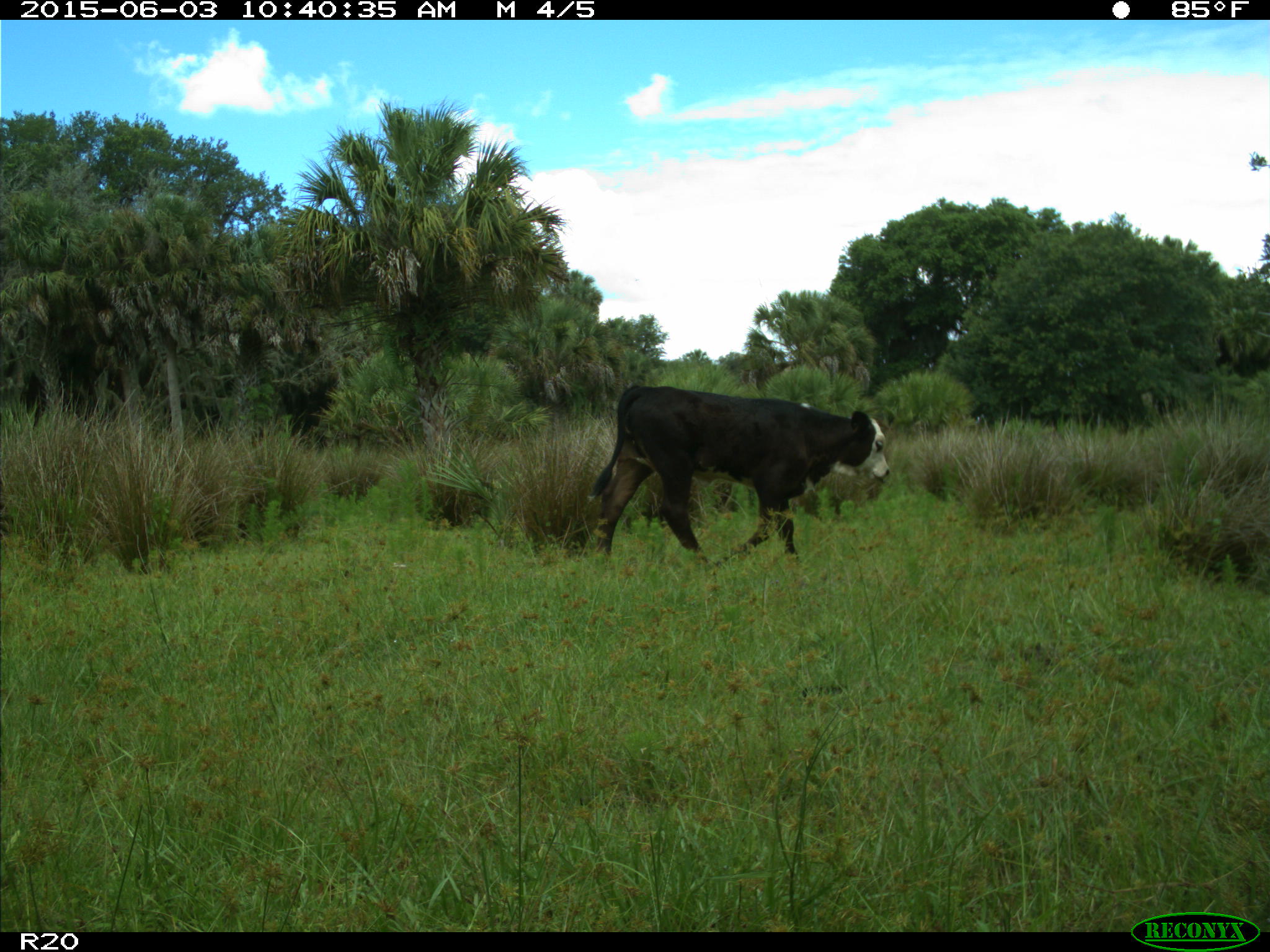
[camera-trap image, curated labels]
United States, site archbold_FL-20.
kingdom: Animalia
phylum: Chordata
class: Mammalia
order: Artiodactyla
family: Bovidae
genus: Bos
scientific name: Bos taurus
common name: domestic cow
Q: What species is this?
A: Bos taurus (domestic cow).